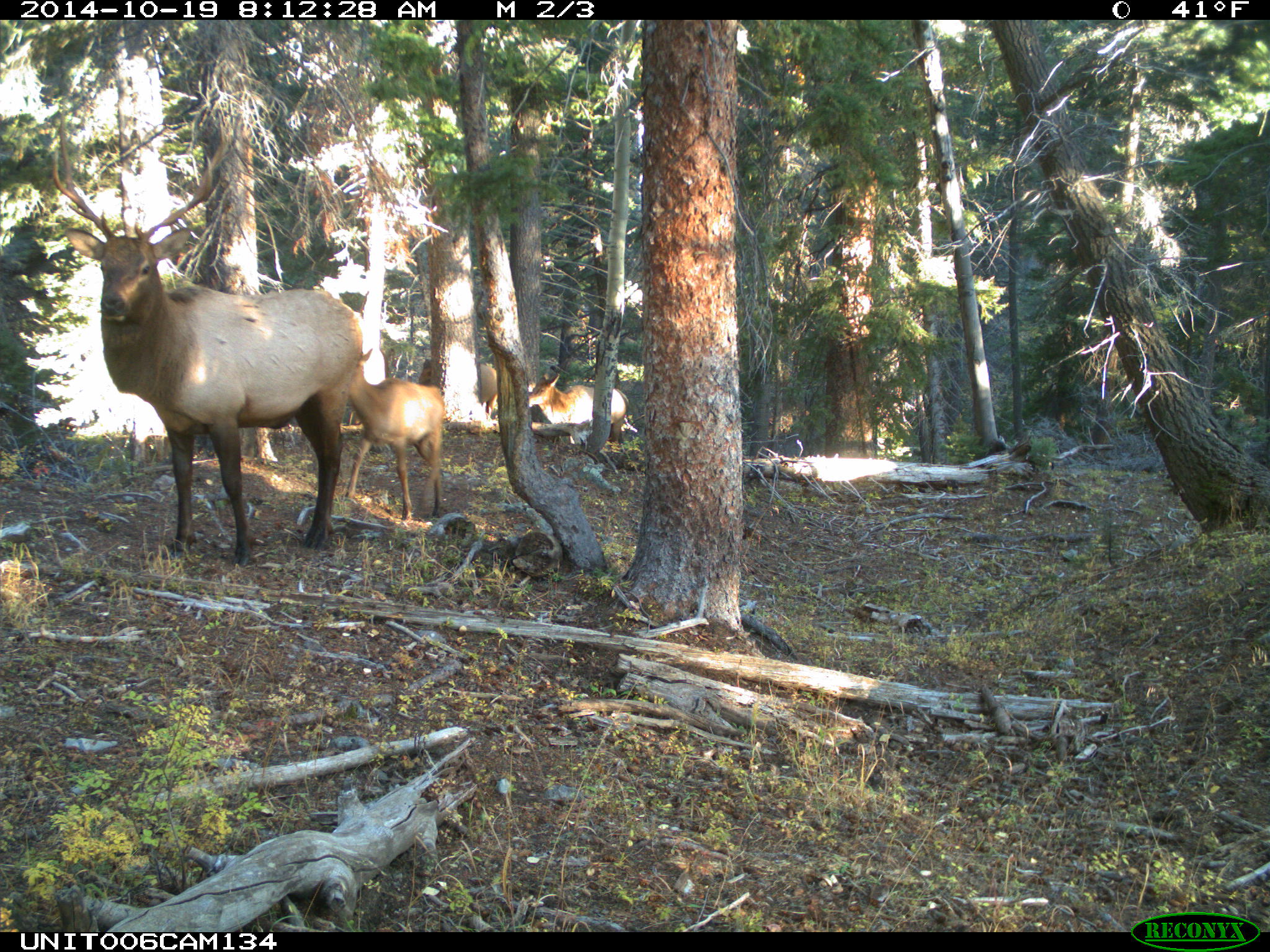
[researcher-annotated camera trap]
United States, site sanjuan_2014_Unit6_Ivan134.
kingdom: Animalia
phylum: Chordata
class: Mammalia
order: Artiodactyla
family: Cervidae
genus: Cervus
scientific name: Cervus elaphus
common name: red deer